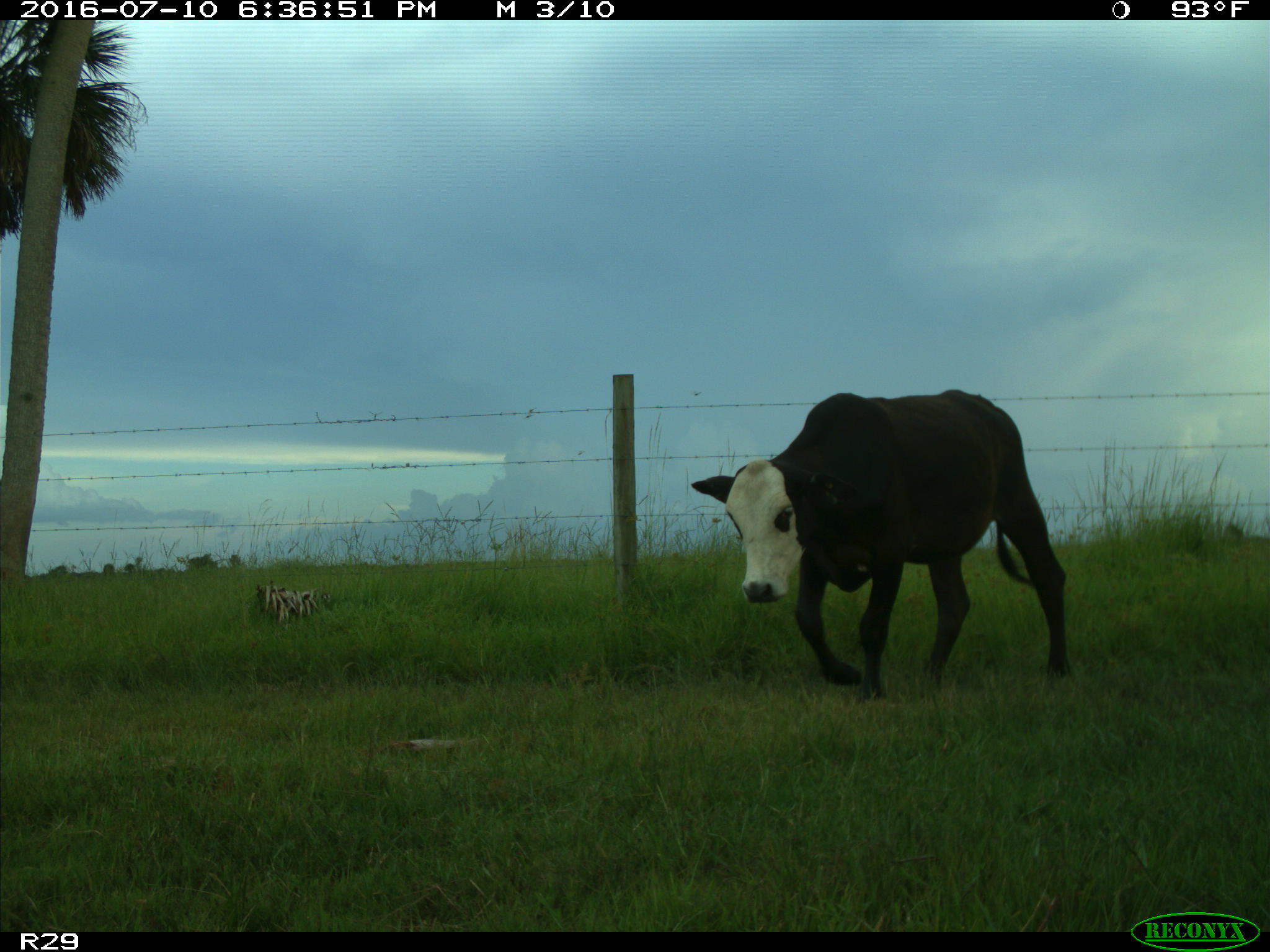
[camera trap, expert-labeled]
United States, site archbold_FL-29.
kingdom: Animalia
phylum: Chordata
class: Mammalia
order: Artiodactyla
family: Bovidae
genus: Bos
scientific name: Bos taurus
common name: domestic cow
Bos taurus (domestic cow).